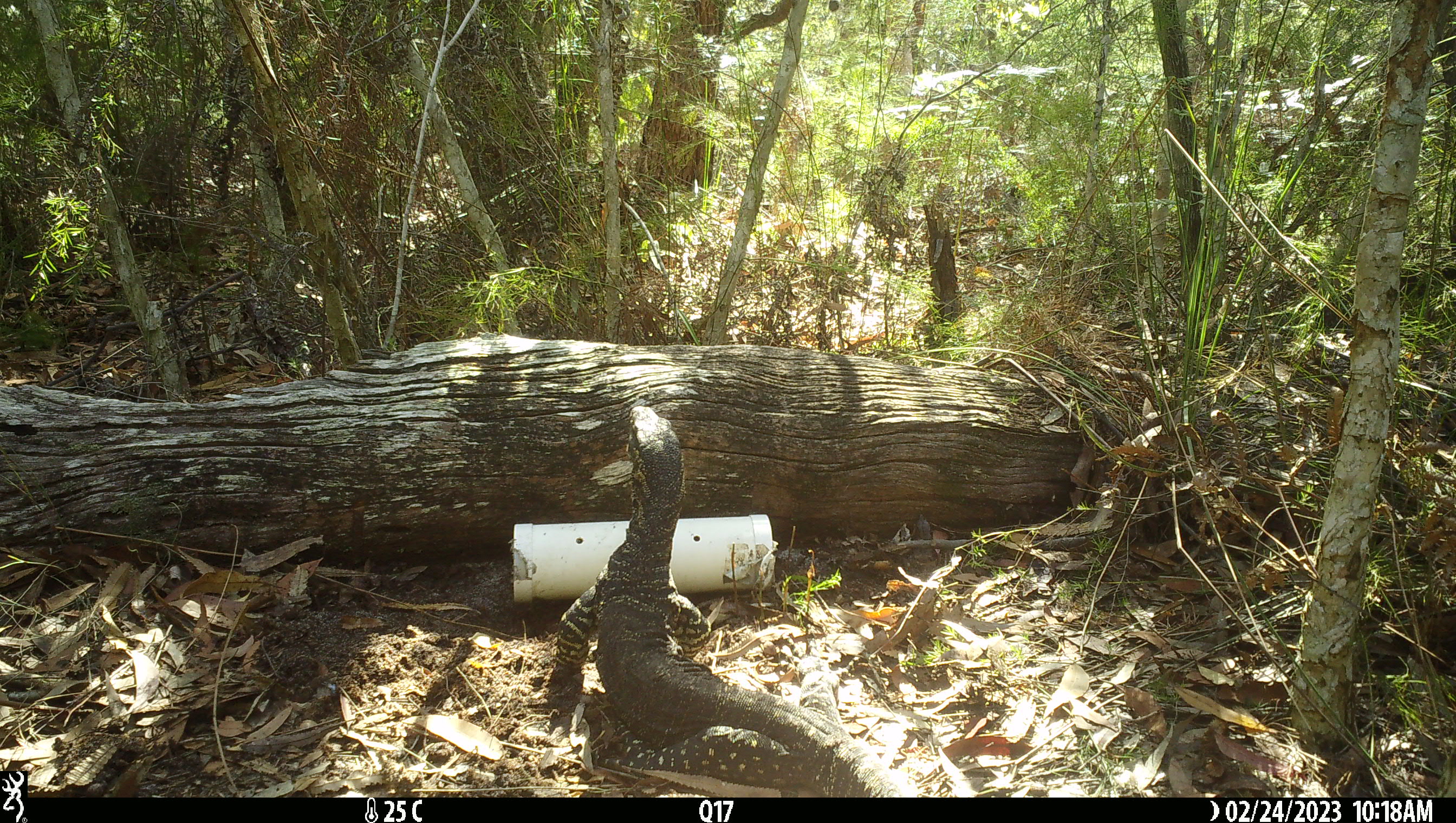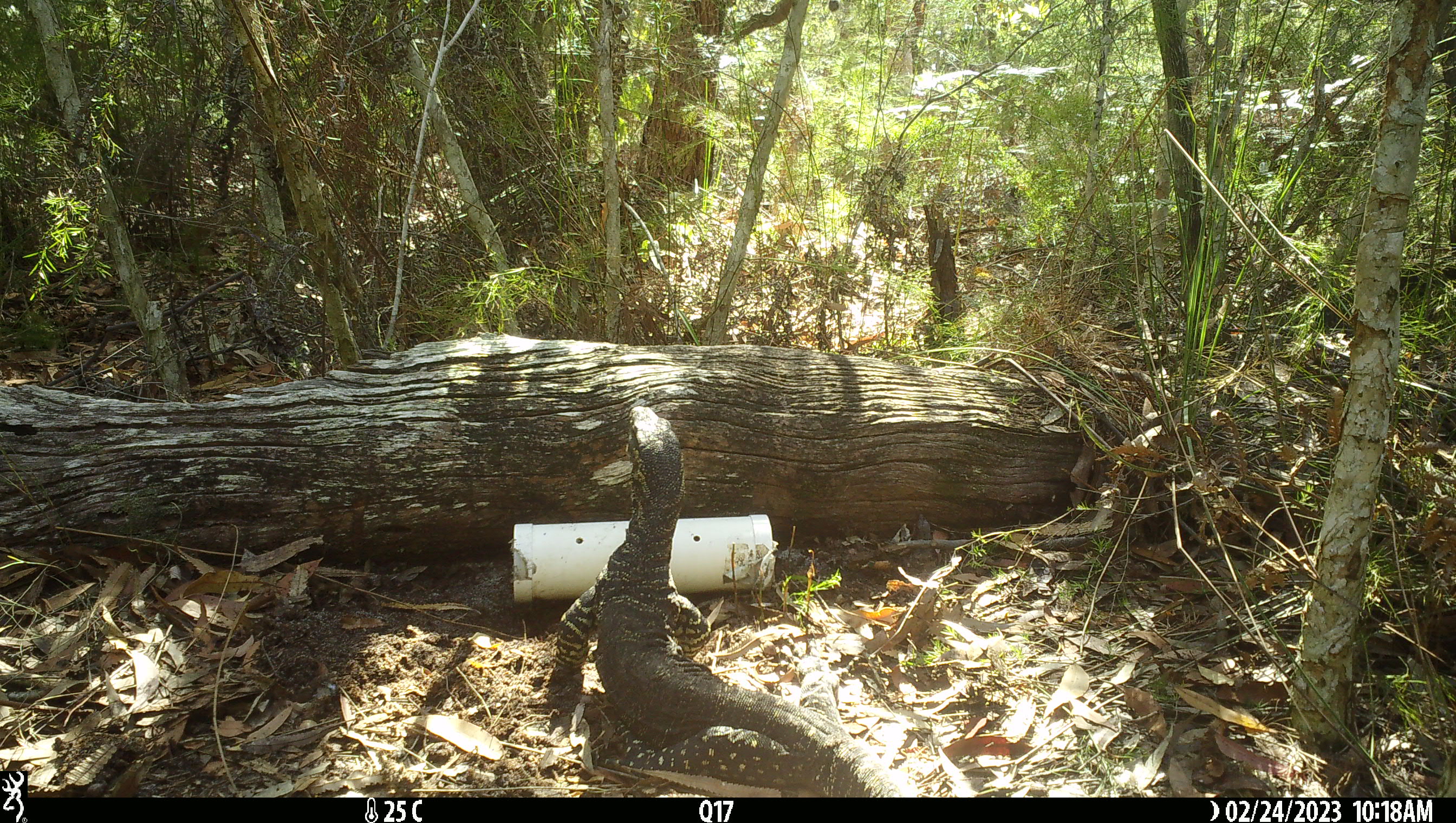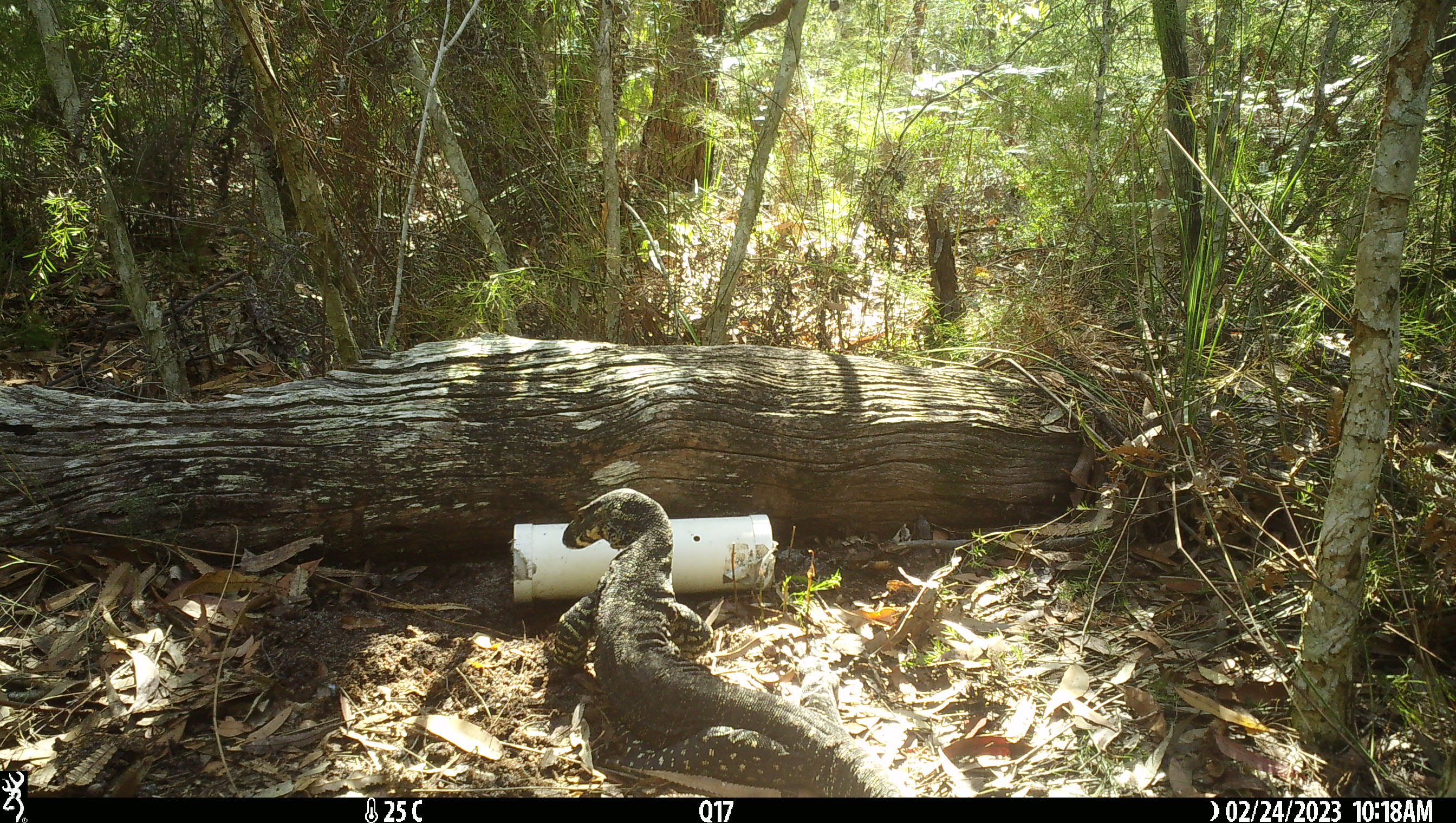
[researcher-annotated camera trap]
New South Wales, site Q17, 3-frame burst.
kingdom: Animalia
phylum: Chordata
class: Reptilia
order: Squamata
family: Varanidae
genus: Varanus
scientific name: Varanus varius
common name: lace monitor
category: goanna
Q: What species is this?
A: Goanna (lace monitor) (Varanus varius).